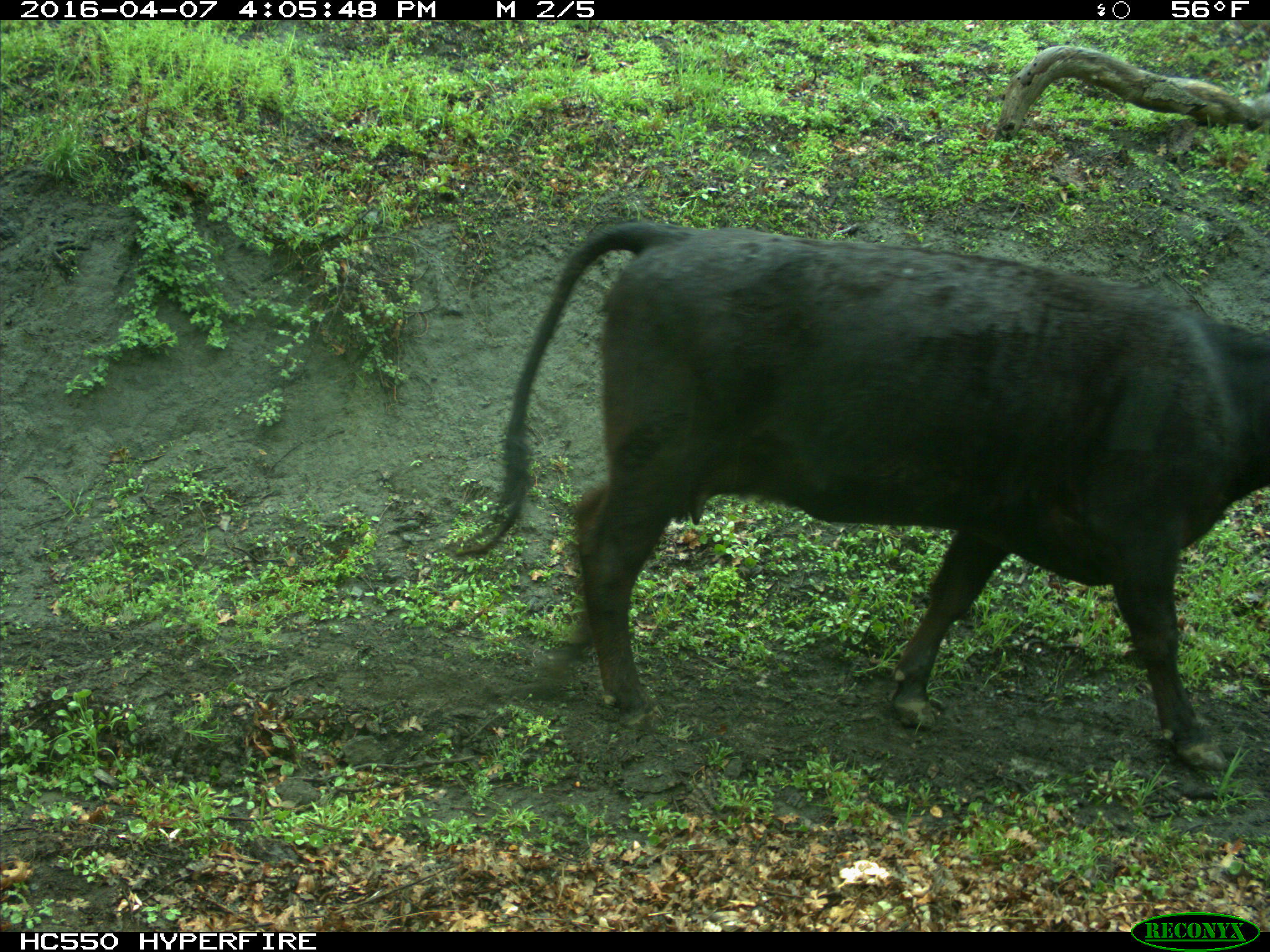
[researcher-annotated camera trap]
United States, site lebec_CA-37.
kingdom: Animalia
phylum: Chordata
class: Mammalia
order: Artiodactyla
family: Bovidae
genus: Bos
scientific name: Bos taurus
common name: domestic cow